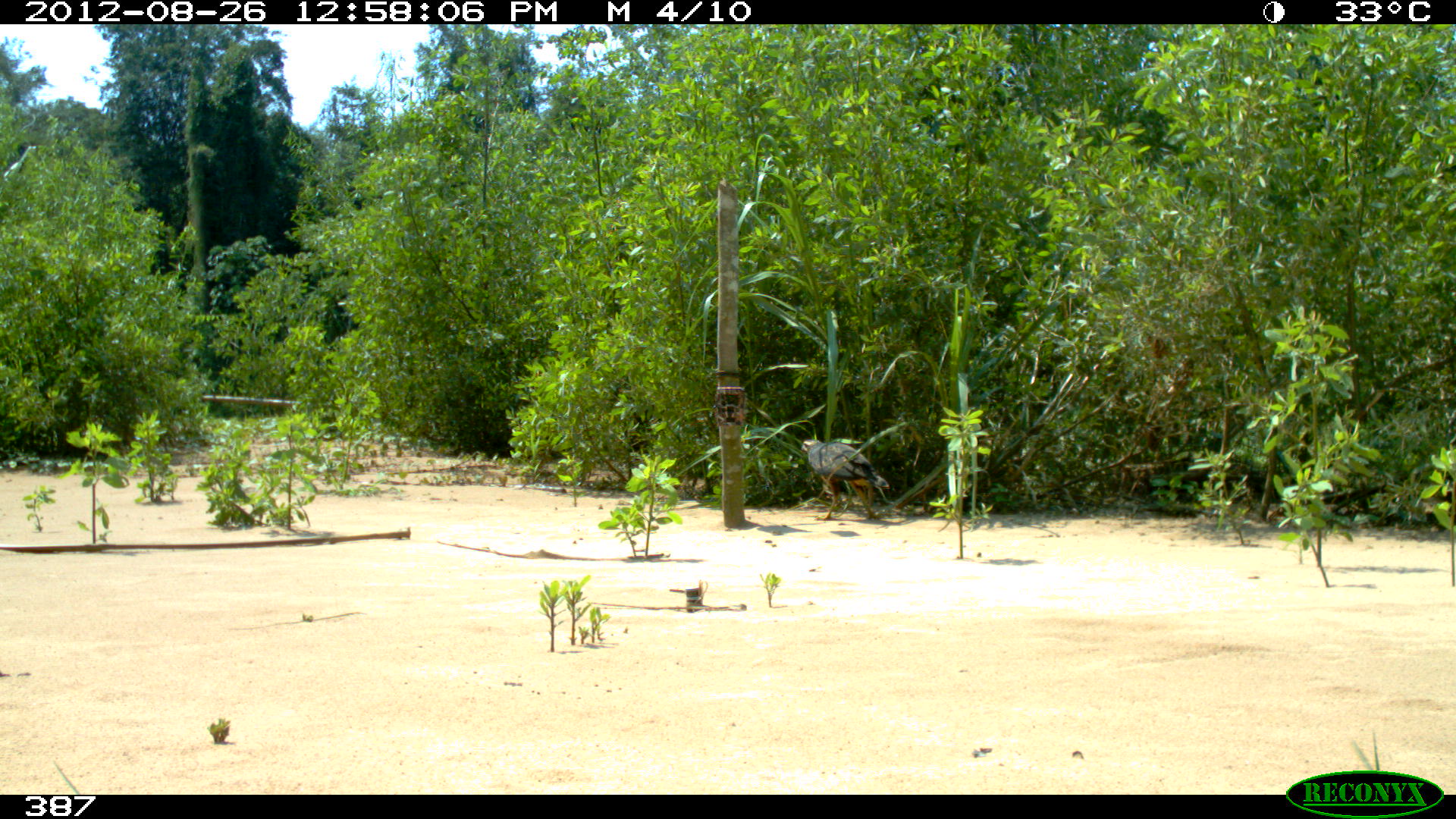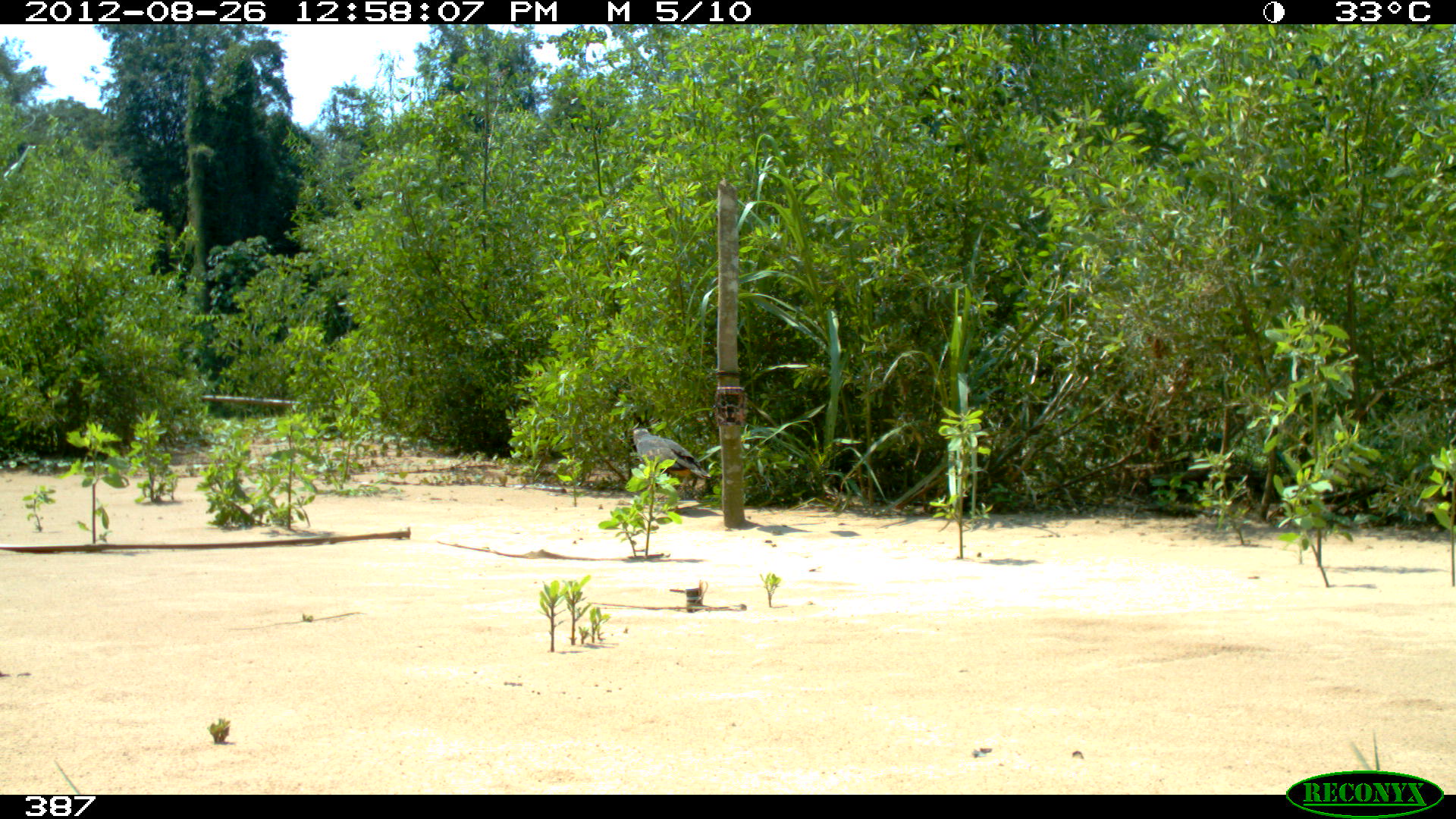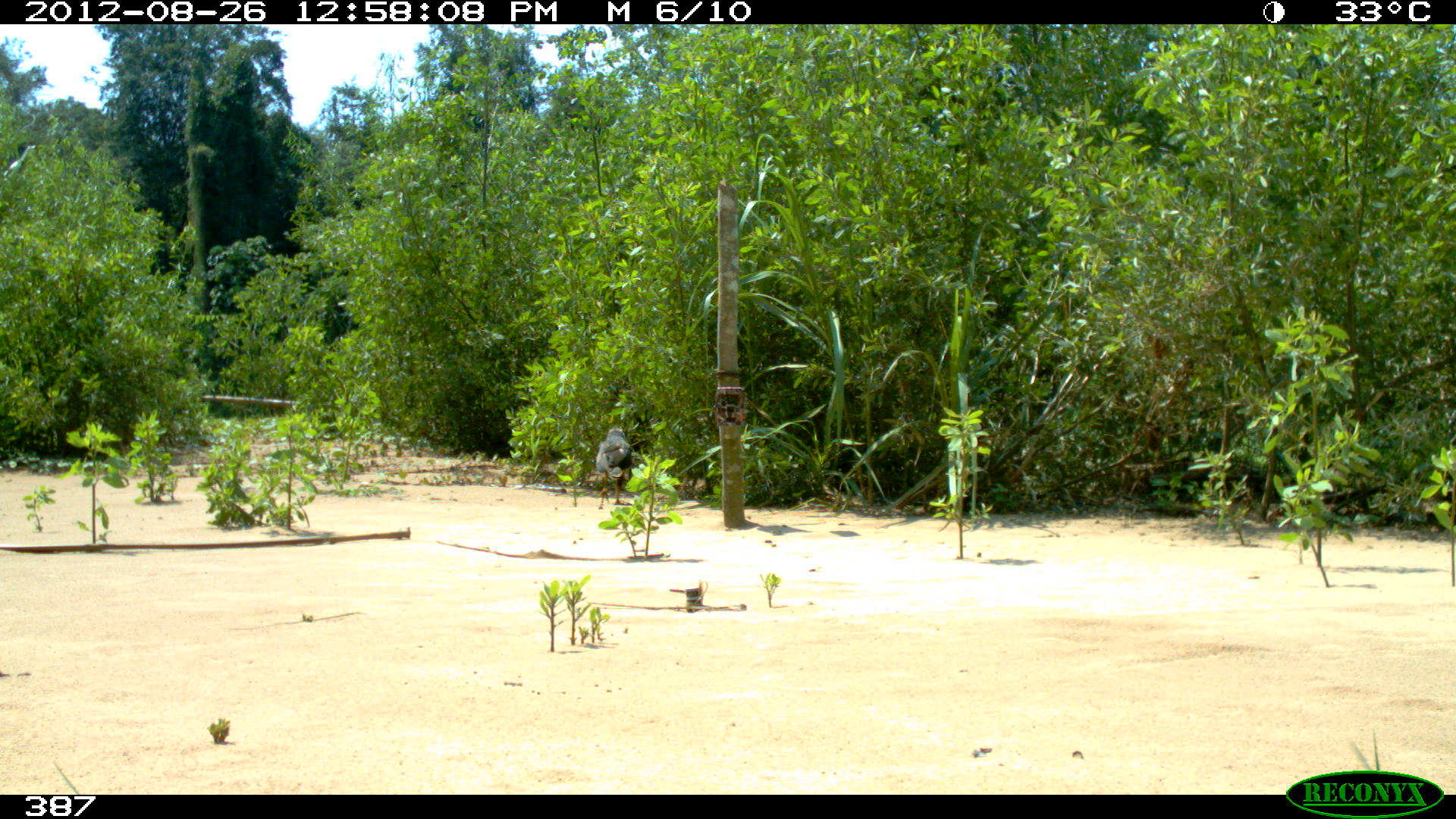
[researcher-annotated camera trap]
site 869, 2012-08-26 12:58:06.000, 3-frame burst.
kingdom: Animalia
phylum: Chordata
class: Aves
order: Accipitriformes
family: Accipitridae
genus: Buteogallus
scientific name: Buteogallus urubitinga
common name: great black hawk